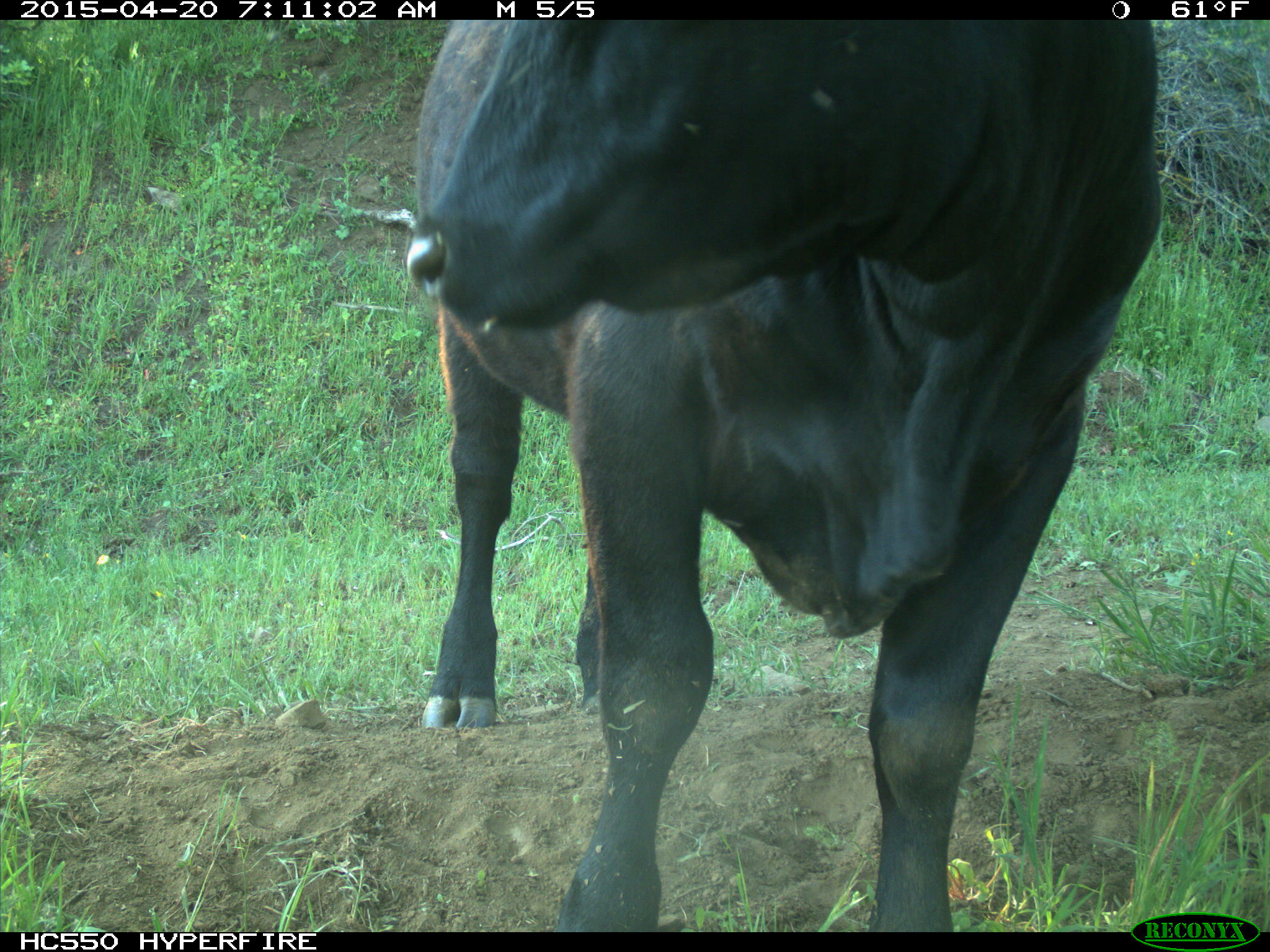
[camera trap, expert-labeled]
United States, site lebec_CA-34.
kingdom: Animalia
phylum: Chordata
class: Mammalia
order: Artiodactyla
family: Bovidae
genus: Bos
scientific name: Bos taurus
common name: domestic cow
Bos taurus (domestic cow).